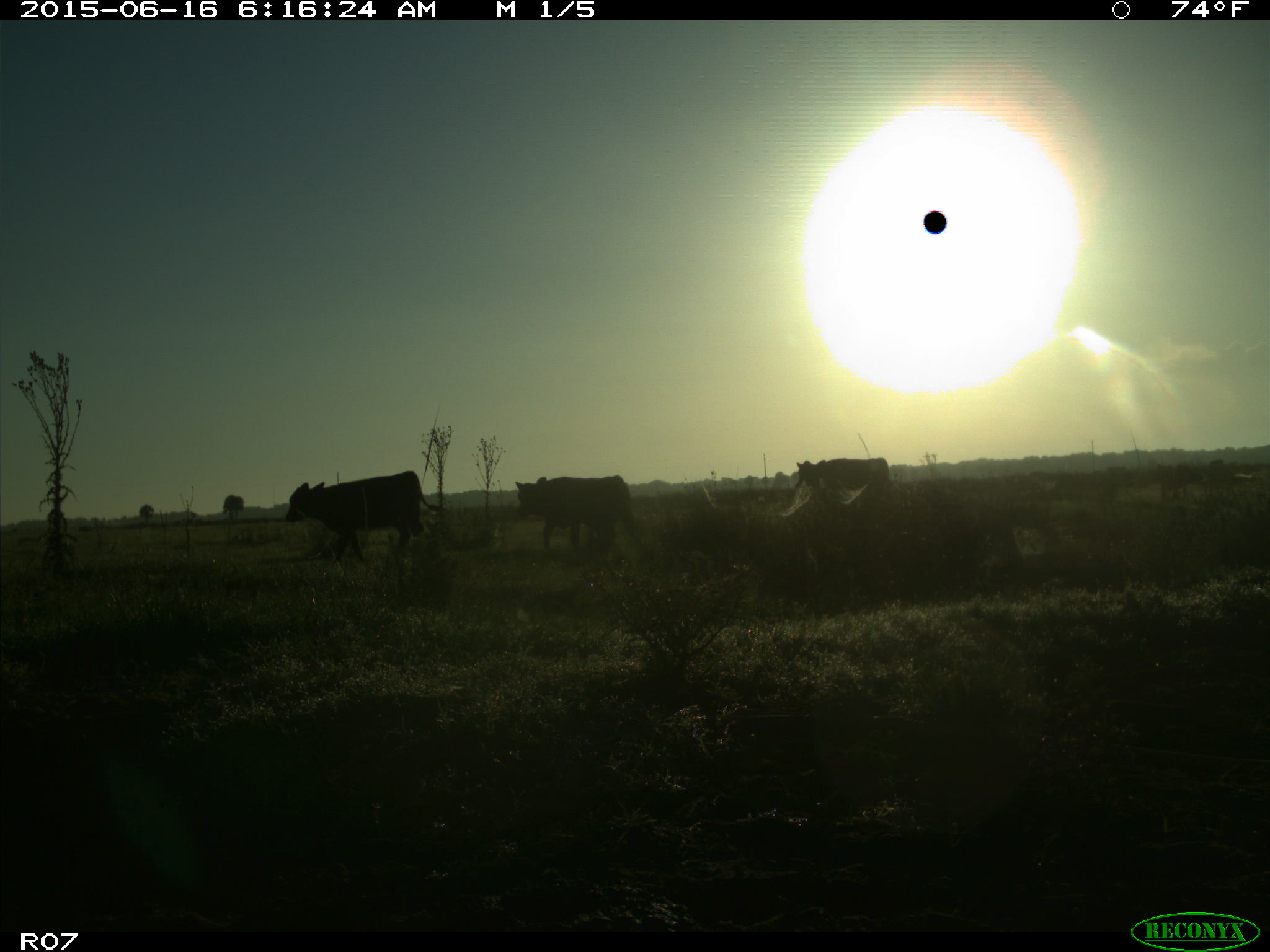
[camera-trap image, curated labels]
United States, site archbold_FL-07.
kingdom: Animalia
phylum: Chordata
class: Mammalia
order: Artiodactyla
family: Bovidae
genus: Bos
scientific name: Bos taurus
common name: domestic cow